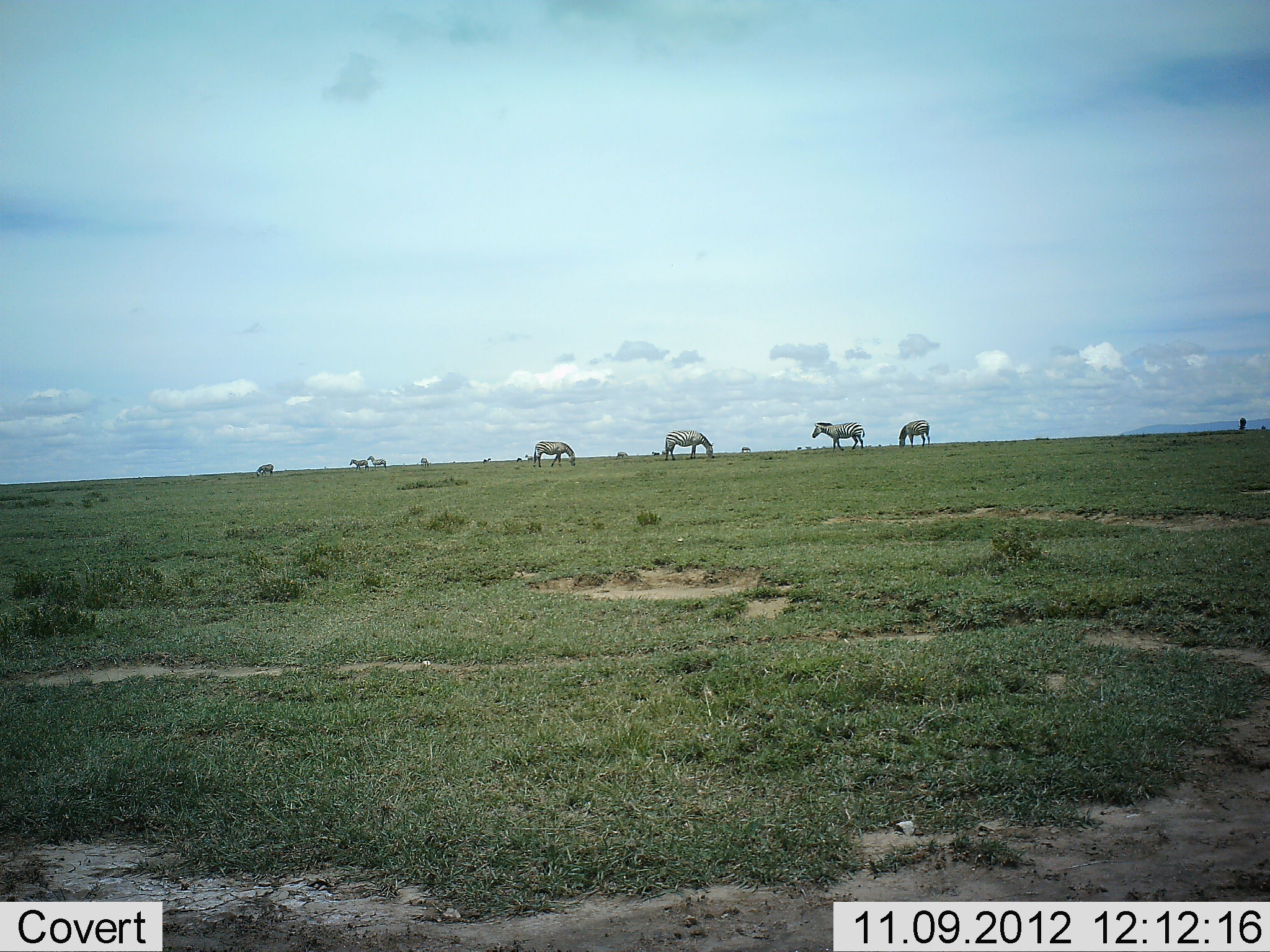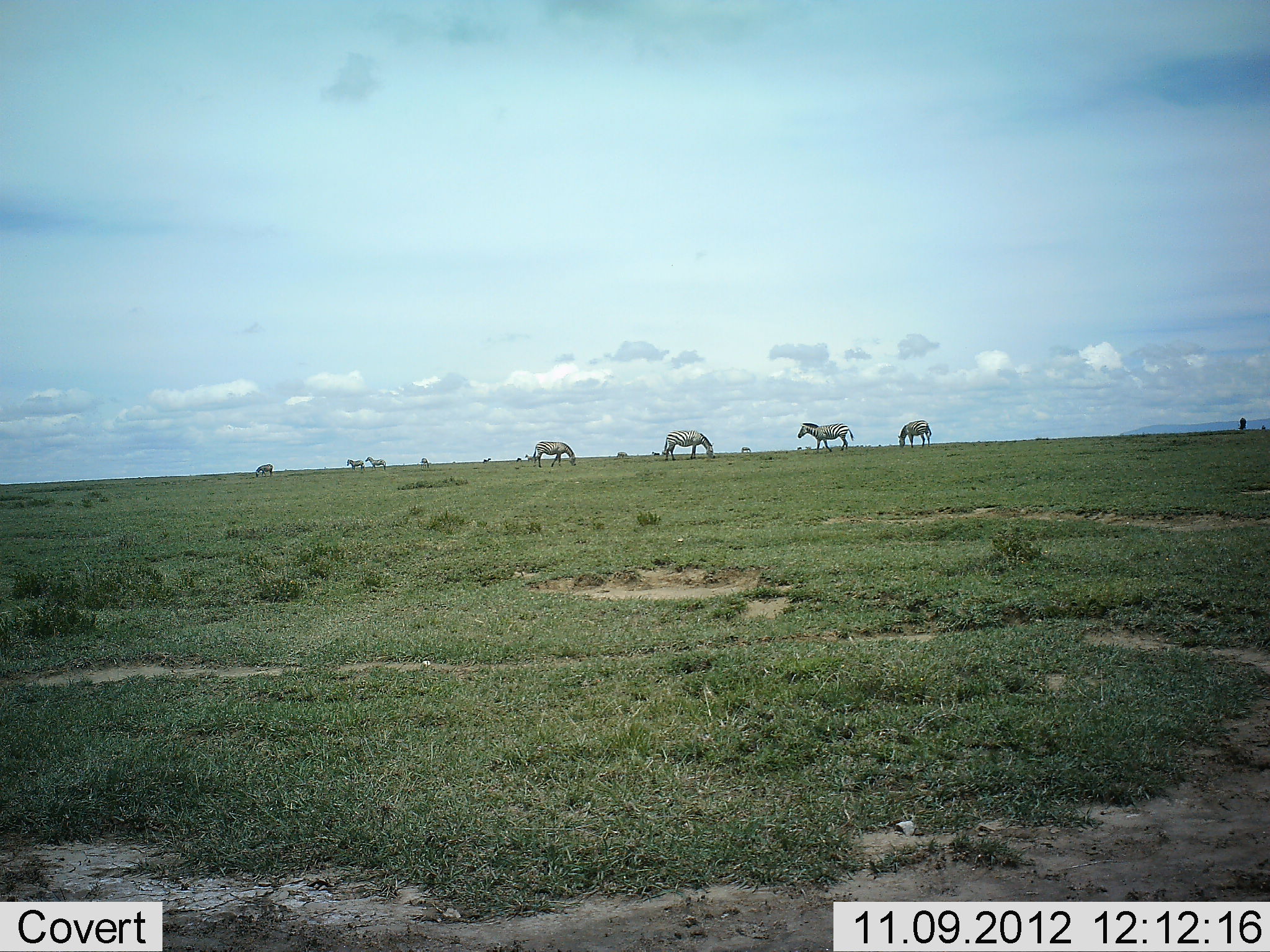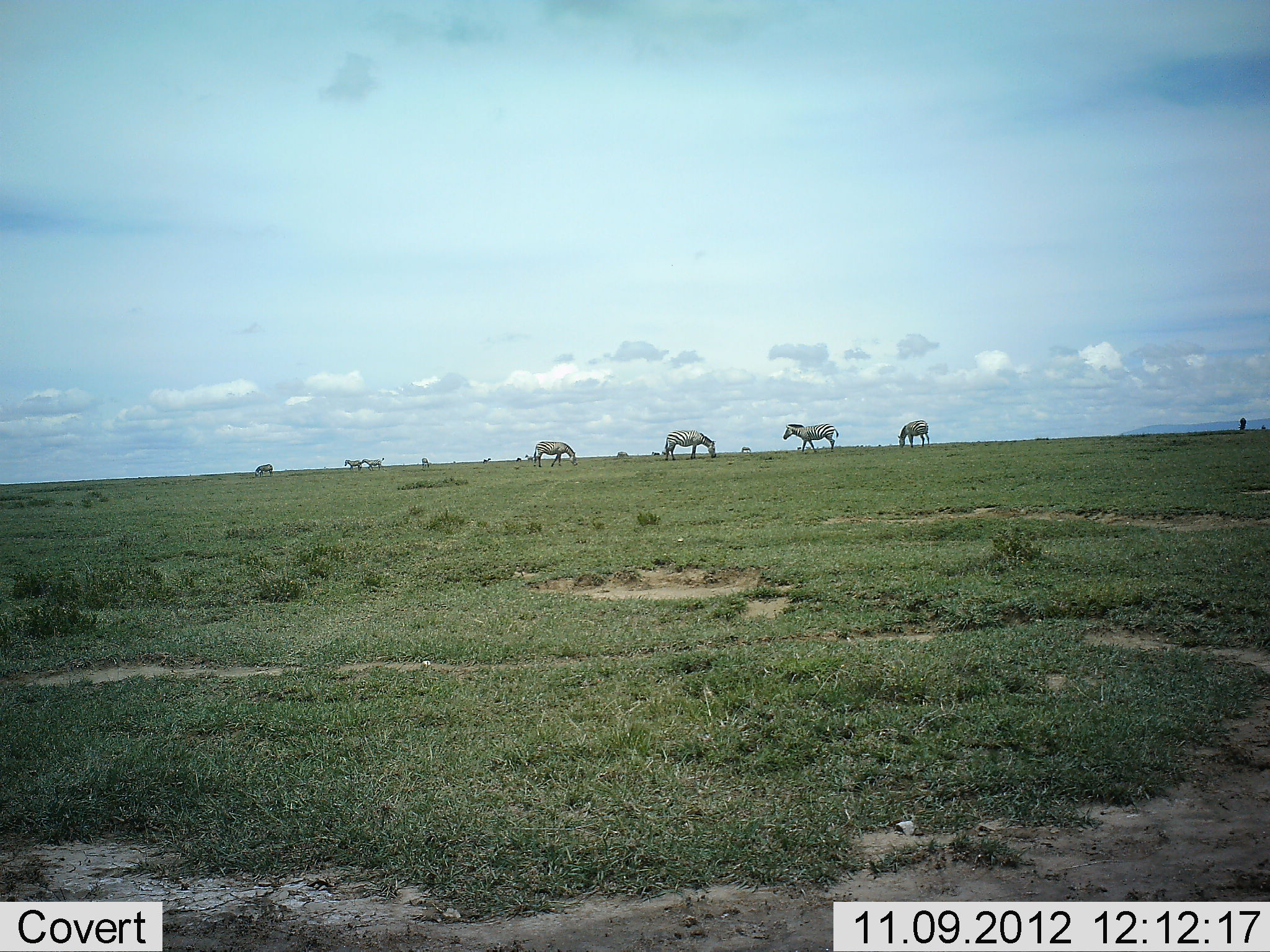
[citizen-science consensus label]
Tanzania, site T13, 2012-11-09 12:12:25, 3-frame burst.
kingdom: Animalia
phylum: Chordata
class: Mammalia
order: Perissodactyla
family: Equidae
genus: Equus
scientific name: Equus quagga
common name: plains zebra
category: zebra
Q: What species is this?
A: Zebra (plains zebra) (Equus quagga).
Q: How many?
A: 8.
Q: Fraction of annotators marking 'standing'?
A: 80%.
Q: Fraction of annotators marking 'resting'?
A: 0%.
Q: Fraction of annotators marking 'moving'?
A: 80%.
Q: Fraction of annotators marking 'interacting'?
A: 0%.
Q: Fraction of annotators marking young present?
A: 0%.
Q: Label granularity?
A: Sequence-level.